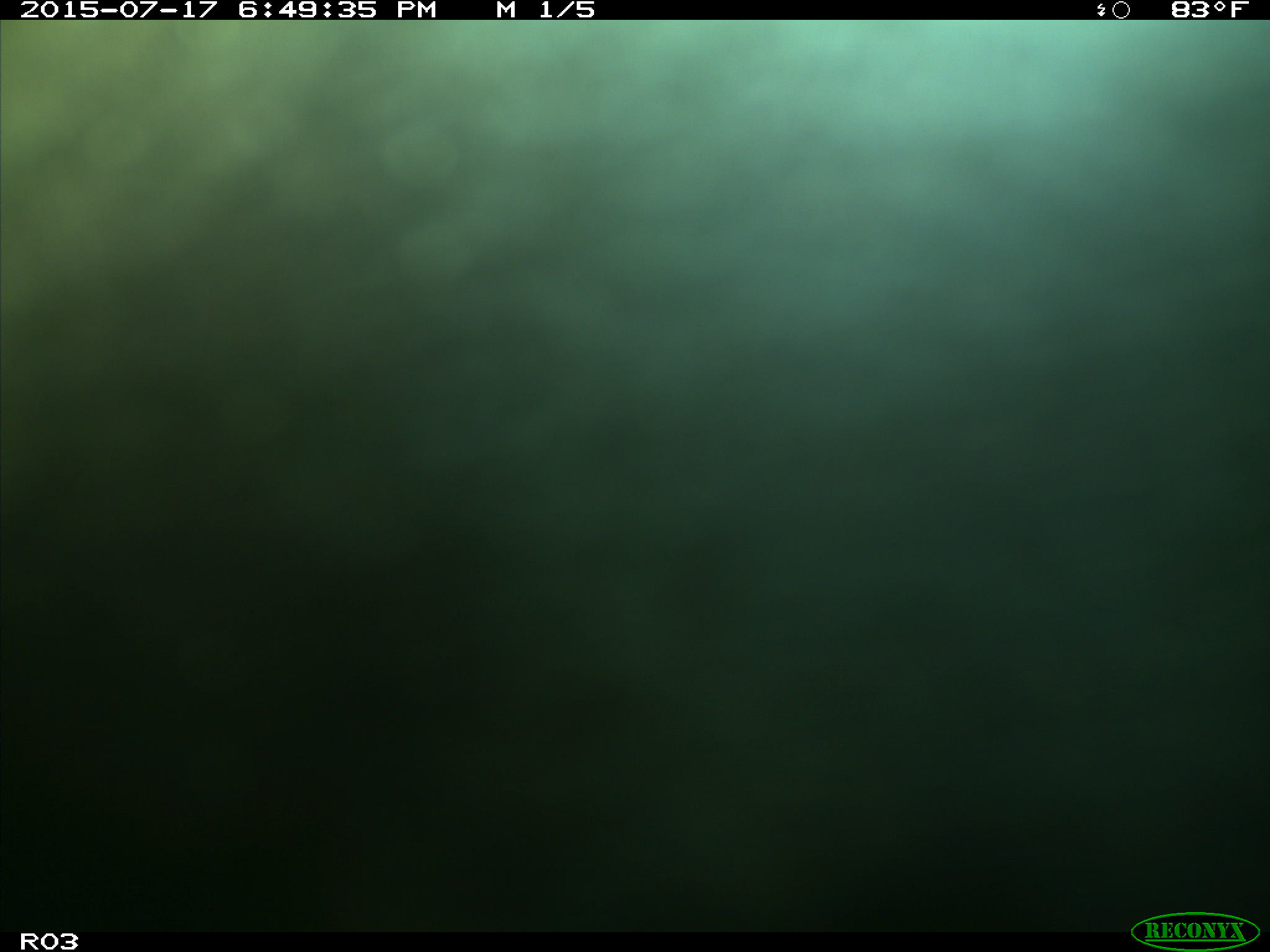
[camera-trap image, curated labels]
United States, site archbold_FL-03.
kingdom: Animalia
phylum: Chordata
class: Mammalia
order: Artiodactyla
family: Bovidae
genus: Bos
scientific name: Bos taurus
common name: domestic cow